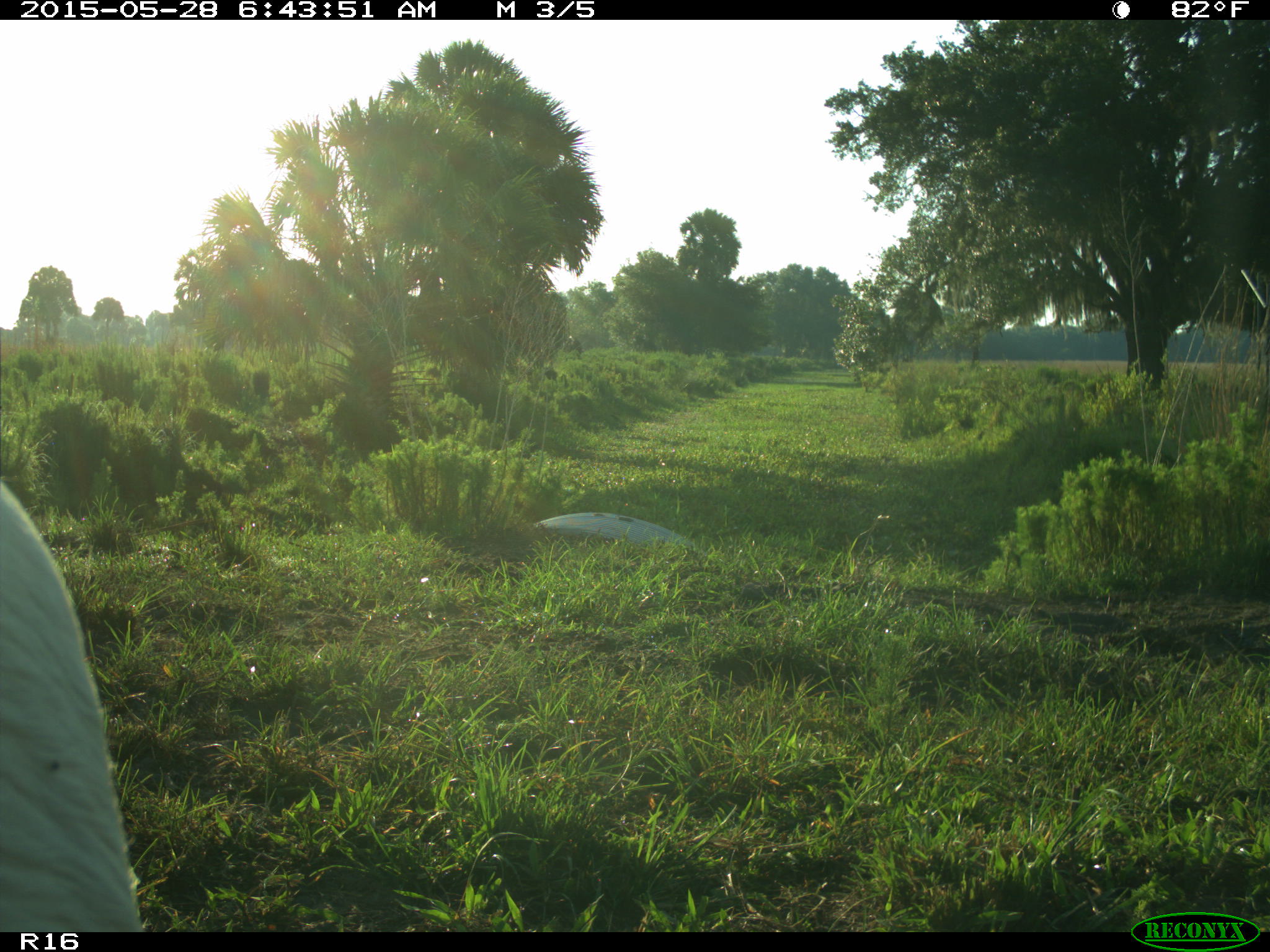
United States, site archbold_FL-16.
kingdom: Animalia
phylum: Chordata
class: Mammalia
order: Artiodactyla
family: Bovidae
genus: Bos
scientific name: Bos taurus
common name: domestic cow